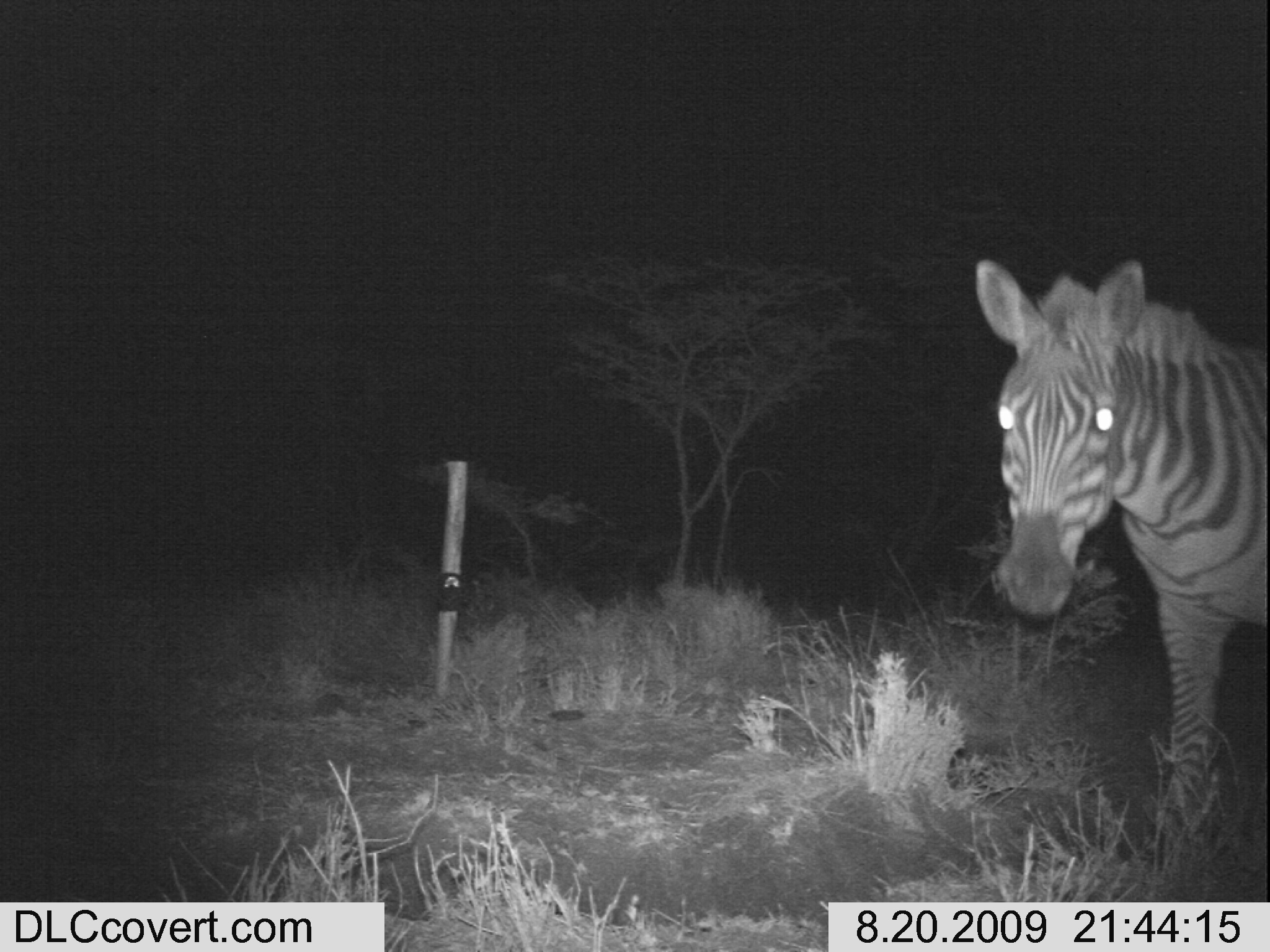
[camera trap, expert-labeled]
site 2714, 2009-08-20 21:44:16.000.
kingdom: Animalia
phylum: Chordata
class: Mammalia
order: Perissodactyla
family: Equidae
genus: Equus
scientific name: Equus quagga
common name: plains zebra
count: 1